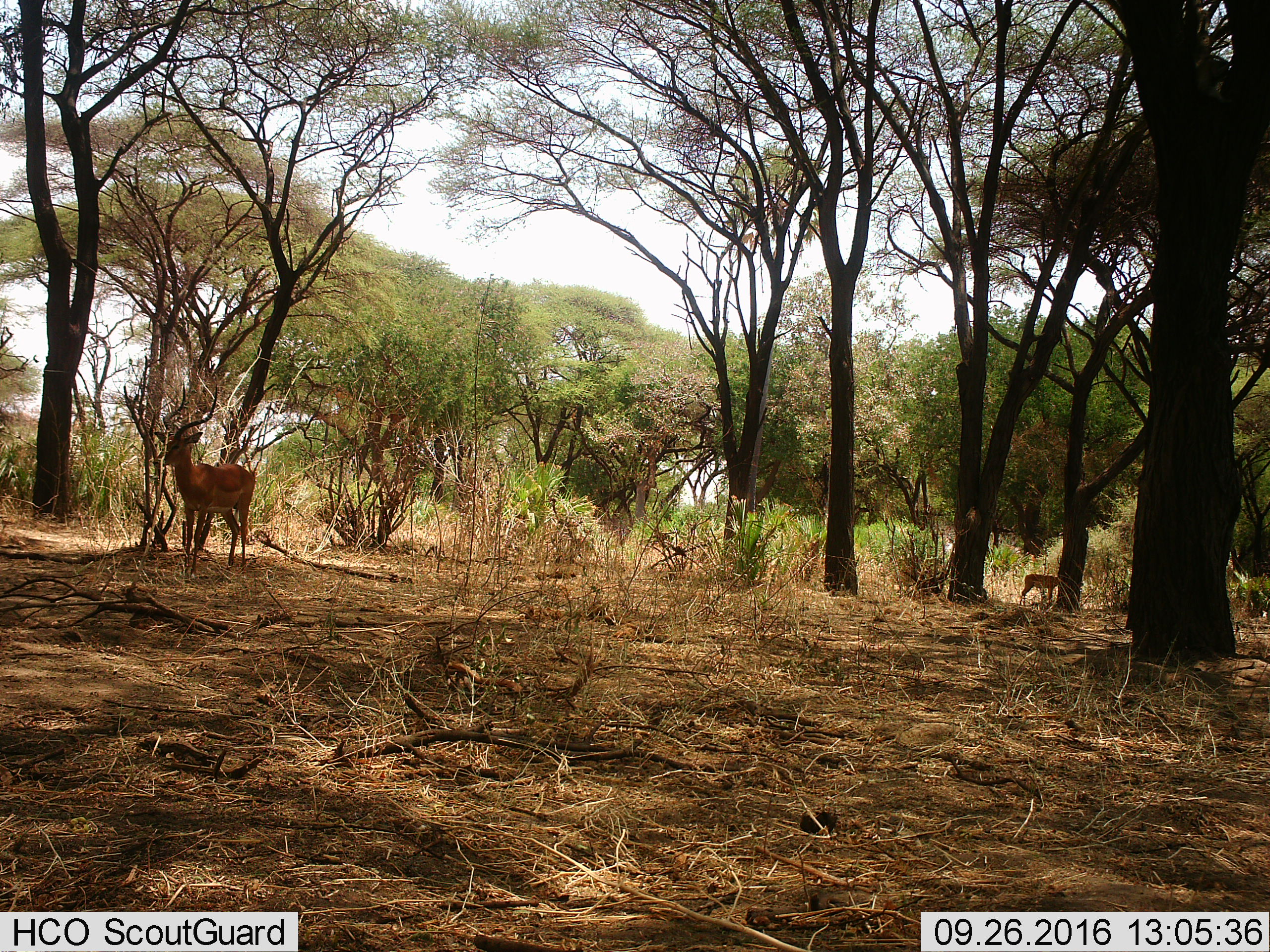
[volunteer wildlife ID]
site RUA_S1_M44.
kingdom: Animalia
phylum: Chordata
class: Mammalia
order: Artiodactyla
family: Bovidae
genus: Aepyceros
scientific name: Aepyceros melampus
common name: impala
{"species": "impala (Aepyceros melampus)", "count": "2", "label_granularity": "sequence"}